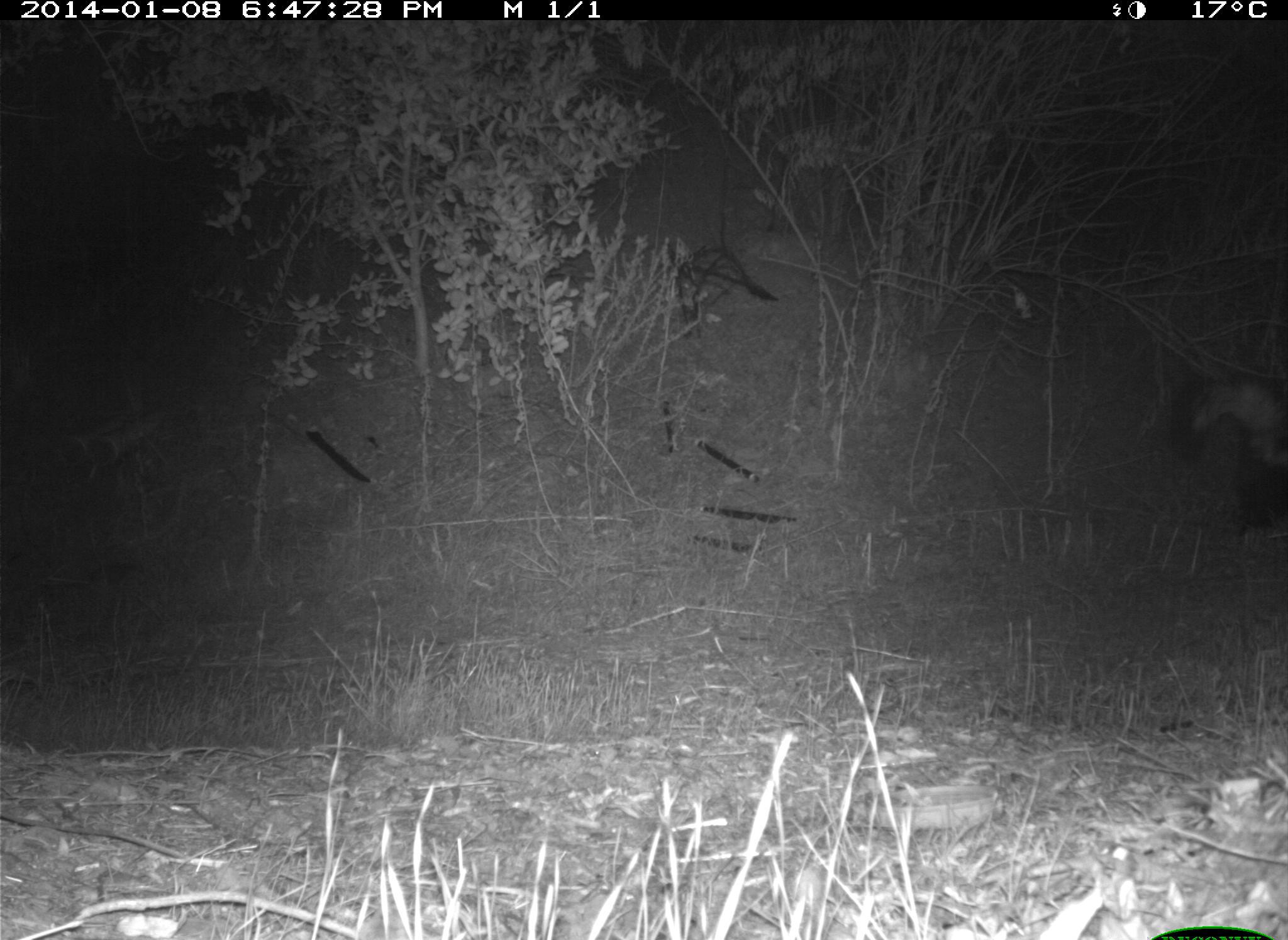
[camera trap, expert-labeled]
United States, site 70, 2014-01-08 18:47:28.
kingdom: Animalia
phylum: Chordata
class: Mammalia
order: Carnivora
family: Mephitidae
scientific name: Mephitidae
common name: skunk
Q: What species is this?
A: Skunk (Mephitidae).